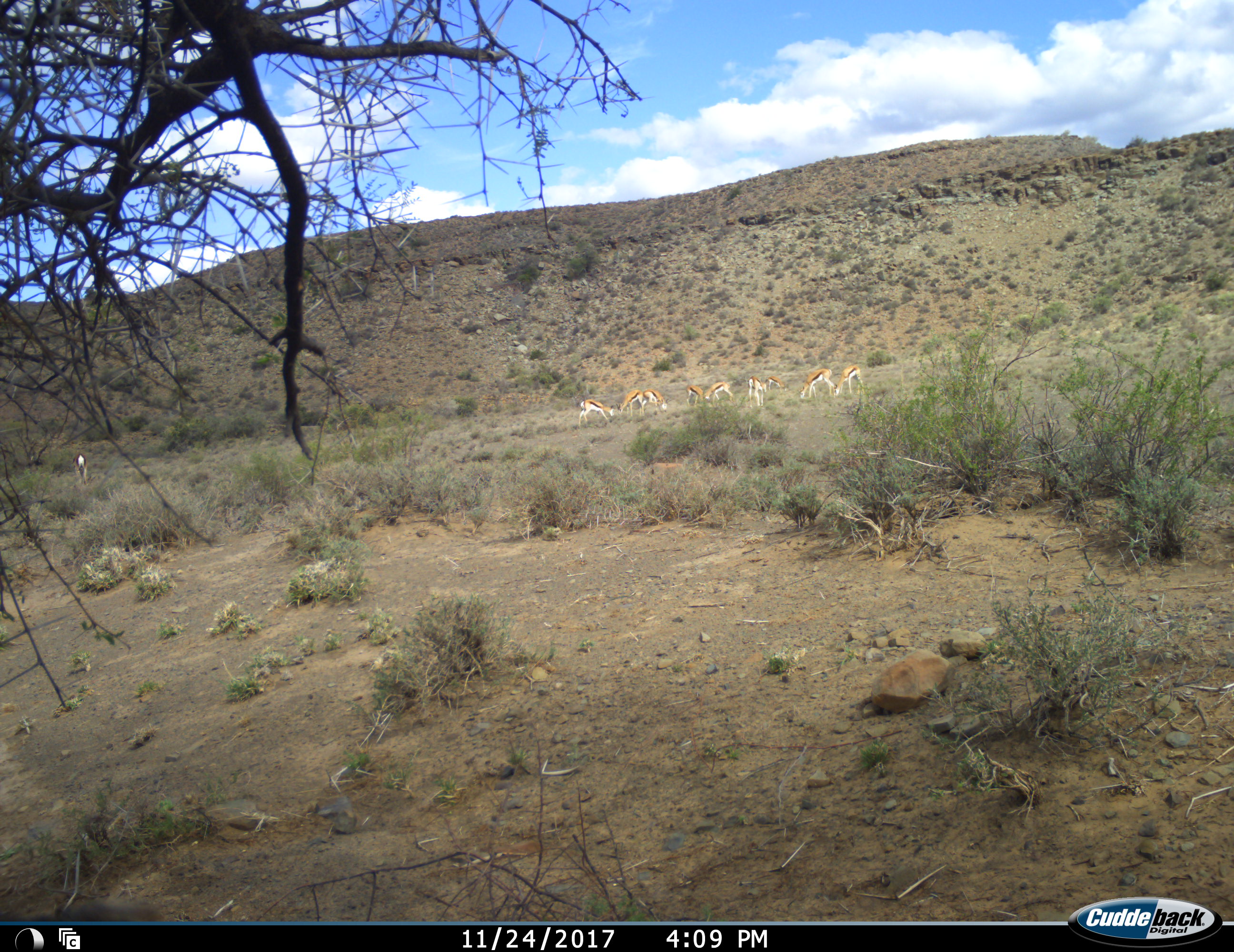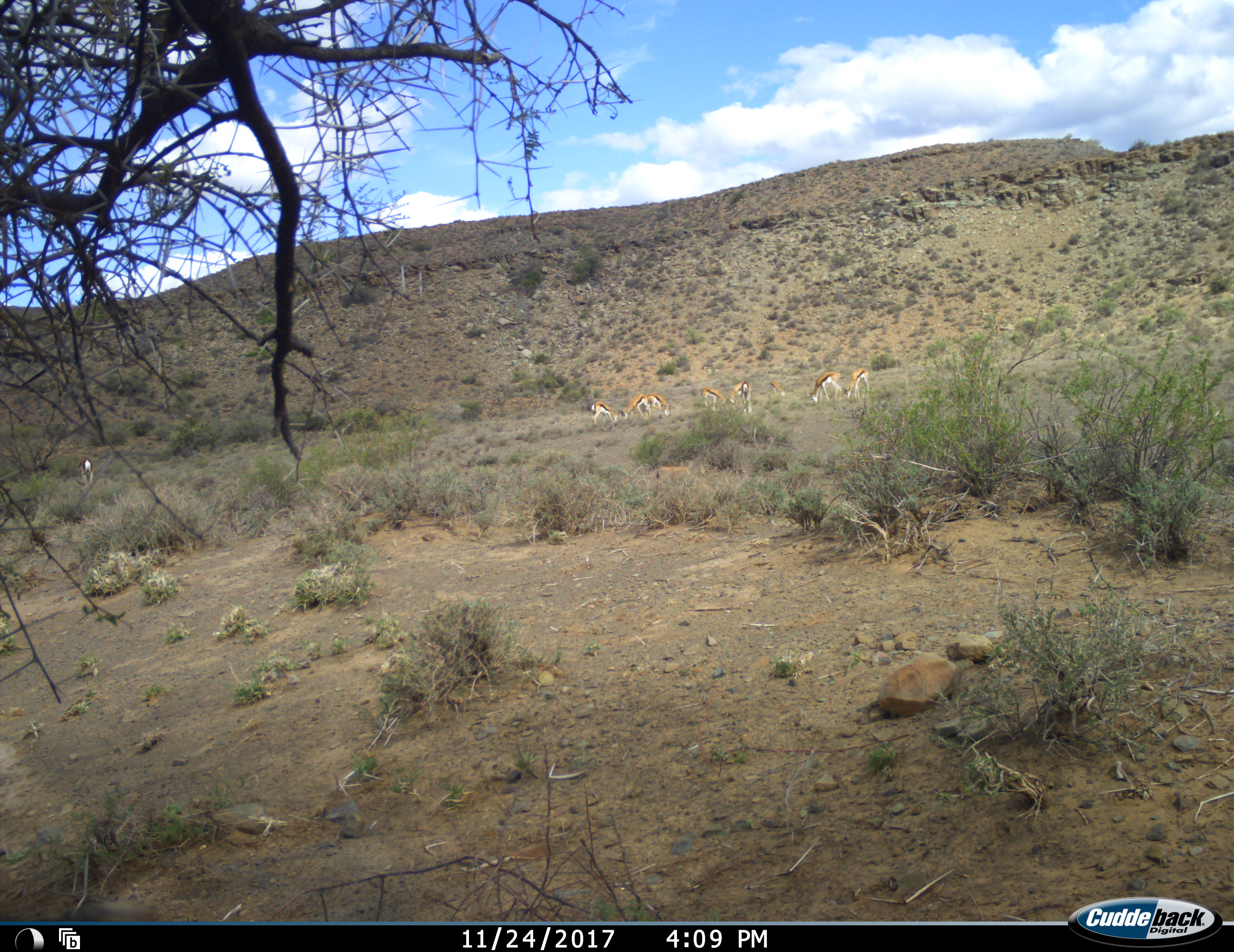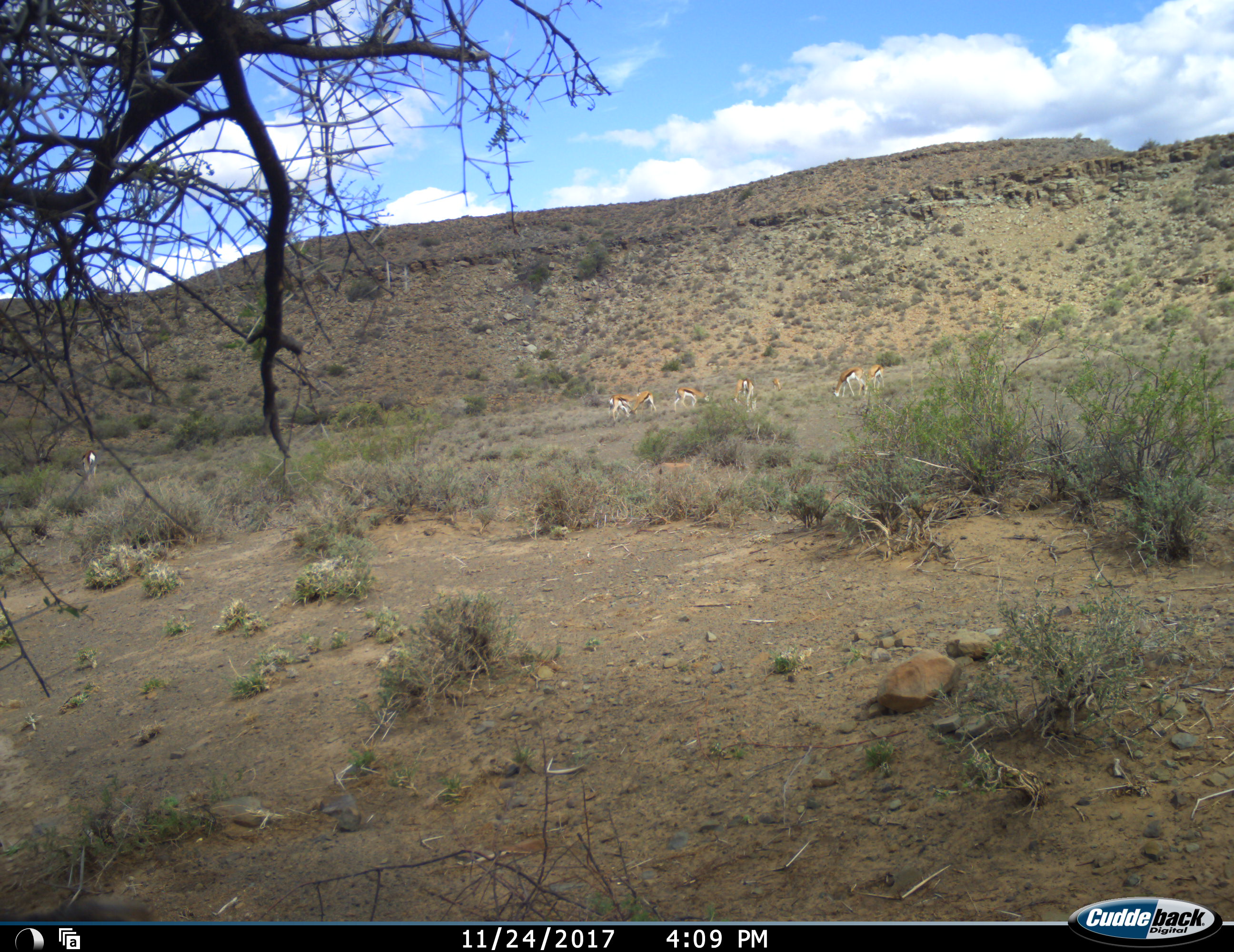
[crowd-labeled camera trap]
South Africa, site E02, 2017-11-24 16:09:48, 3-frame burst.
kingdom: Animalia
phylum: Chordata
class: Mammalia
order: Artiodactyla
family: Bovidae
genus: Antidorcas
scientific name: Antidorcas marsupialis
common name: springbok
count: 9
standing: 40%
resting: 0%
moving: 10%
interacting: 10%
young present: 10%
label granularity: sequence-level